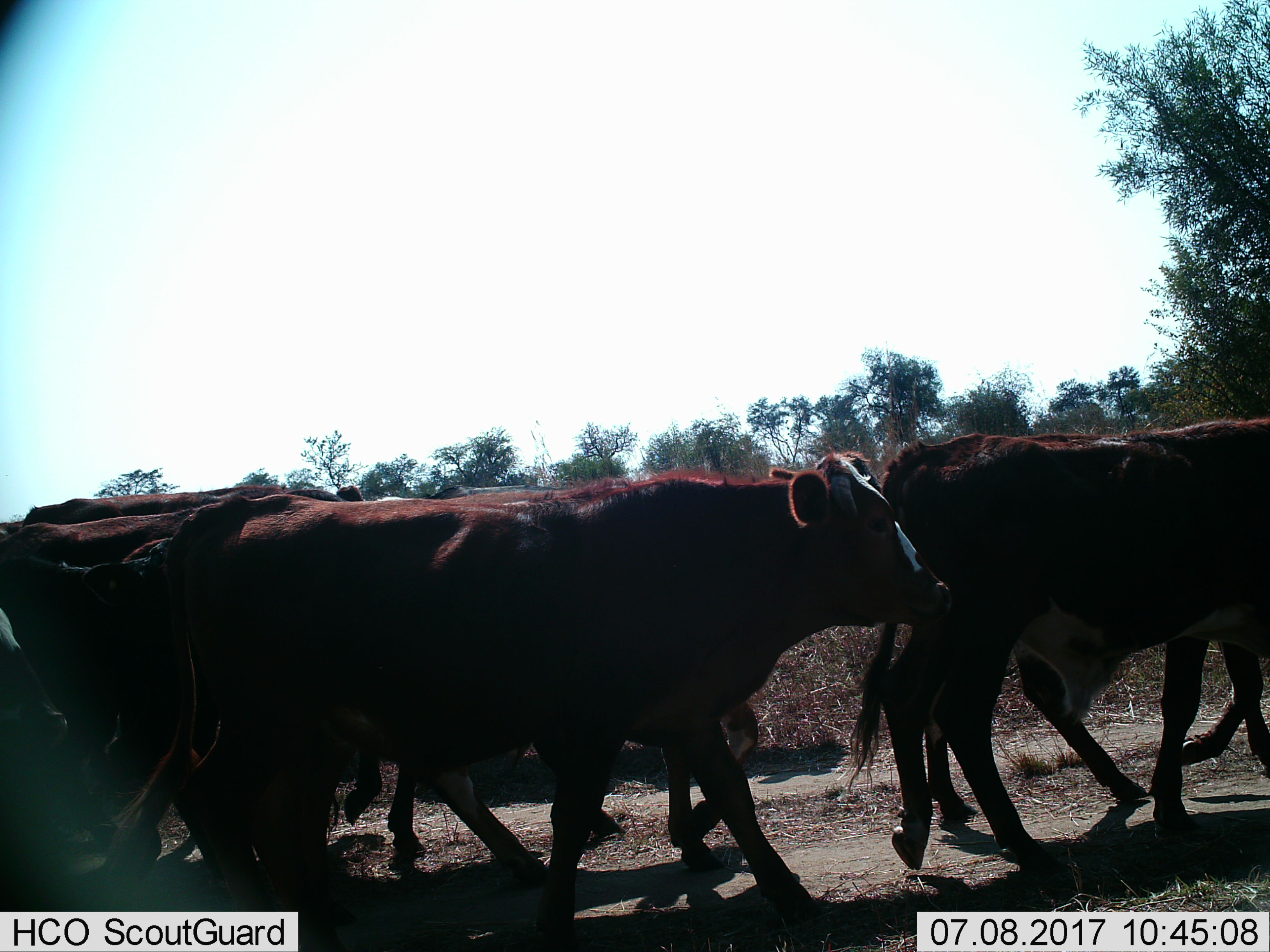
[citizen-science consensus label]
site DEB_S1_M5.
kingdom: Animalia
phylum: Chordata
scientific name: Vertebrata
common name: domestic animal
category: domesticanimal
Domesticanimal (domestic animal) (Vertebrata), count 7. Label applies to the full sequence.